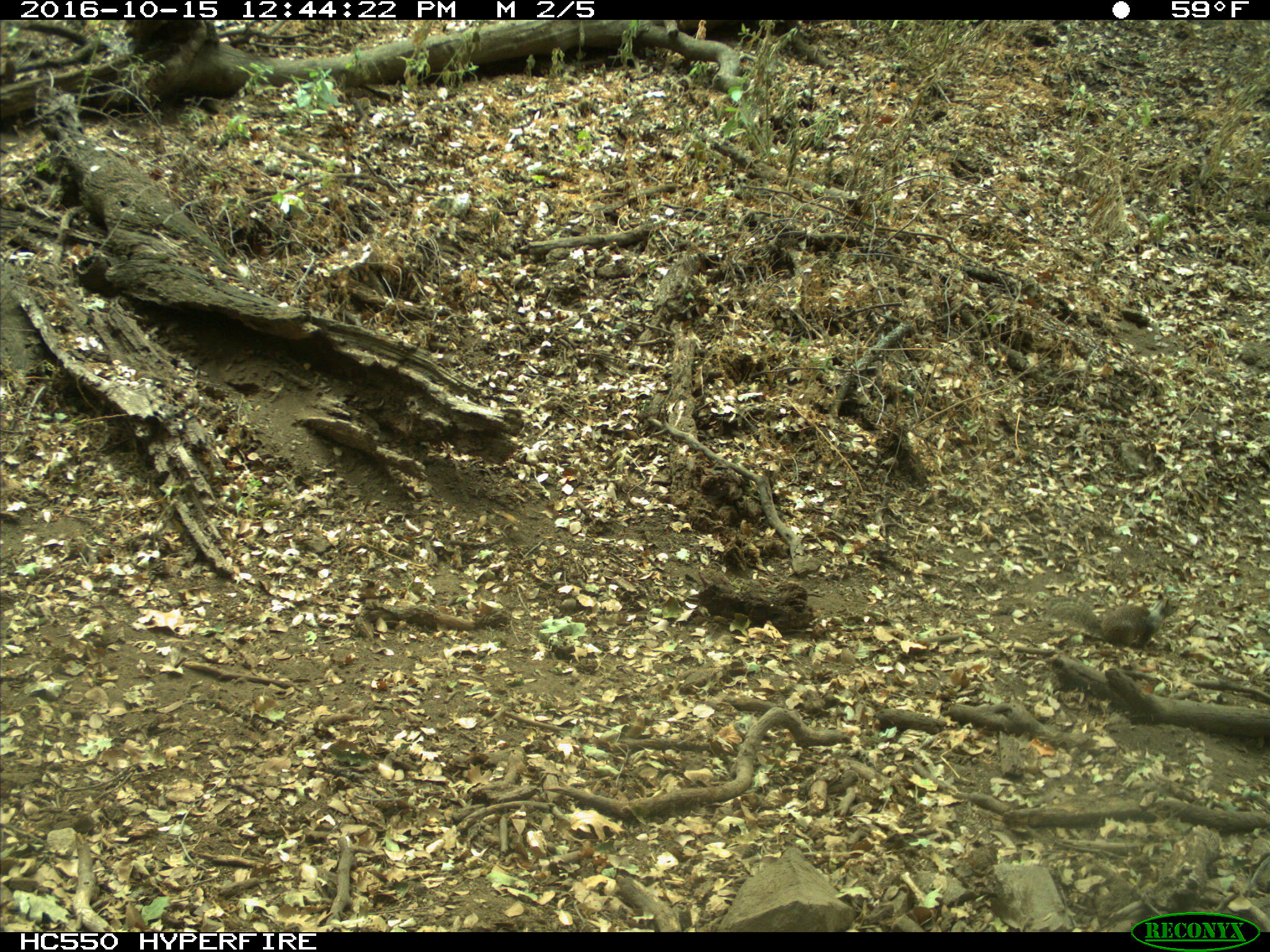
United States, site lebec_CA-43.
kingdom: Animalia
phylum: Chordata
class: Mammalia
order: Rodentia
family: Sciuridae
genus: Otospermophilus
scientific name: Otospermophilus beecheyi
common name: california ground squirrel